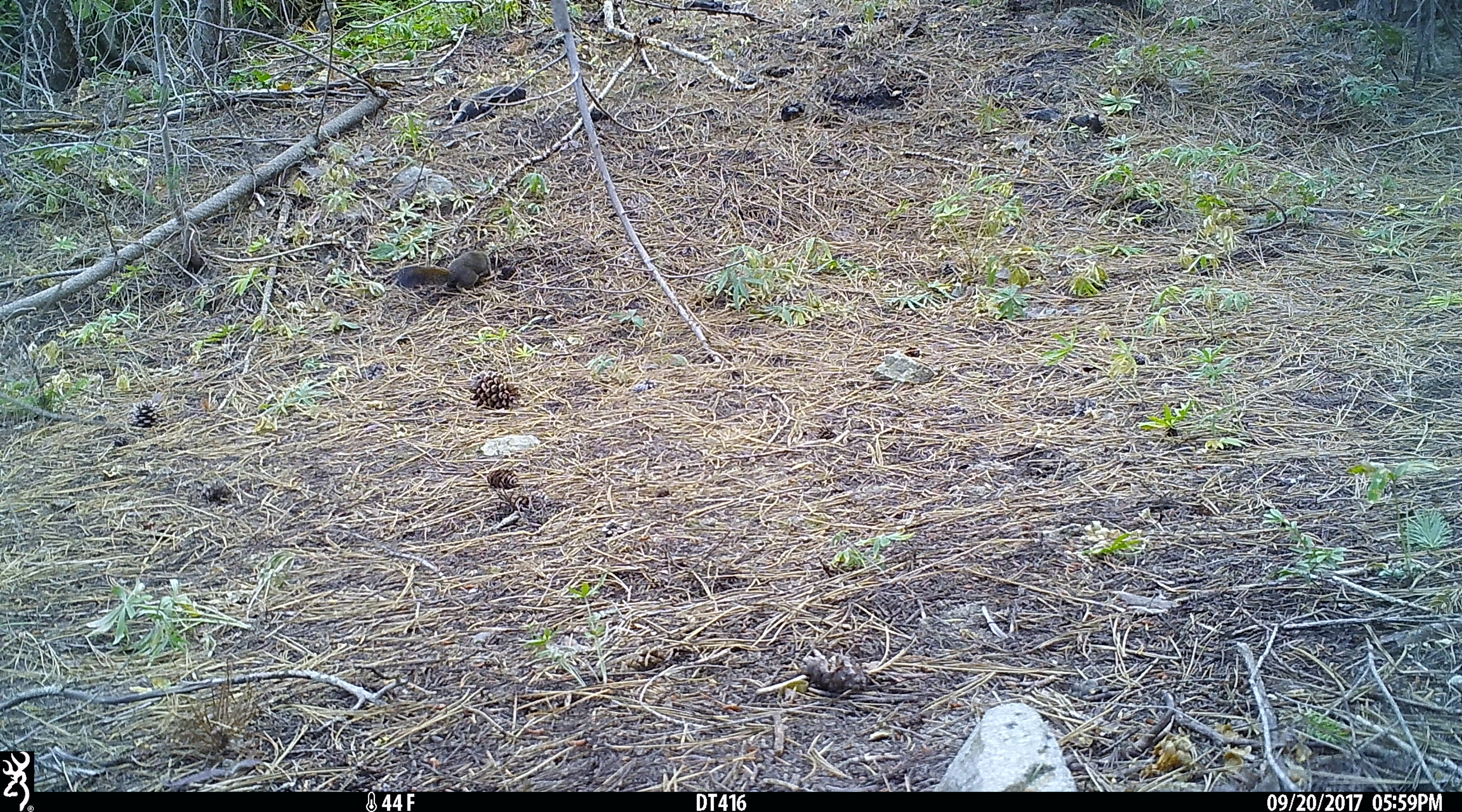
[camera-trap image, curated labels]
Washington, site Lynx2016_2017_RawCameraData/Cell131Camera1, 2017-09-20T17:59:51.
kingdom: Animalia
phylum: Chordata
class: Mammalia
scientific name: Mammalia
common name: small mammal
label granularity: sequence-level